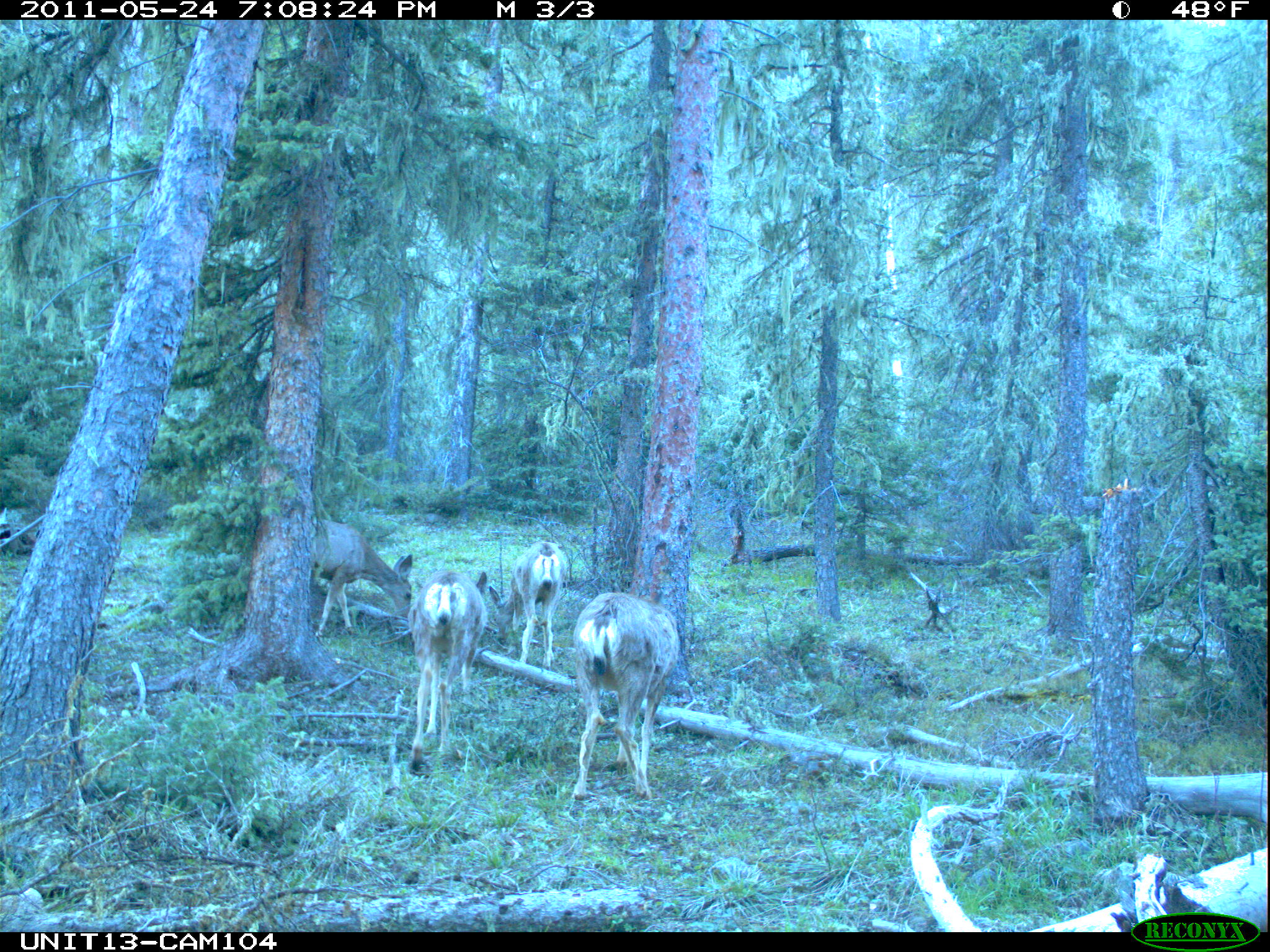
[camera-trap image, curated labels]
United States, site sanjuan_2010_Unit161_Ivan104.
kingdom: Animalia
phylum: Chordata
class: Mammalia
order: Artiodactyla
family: Cervidae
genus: Odocoileus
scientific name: Odocoileus hemionus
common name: mule deer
Odocoileus hemionus (mule deer).